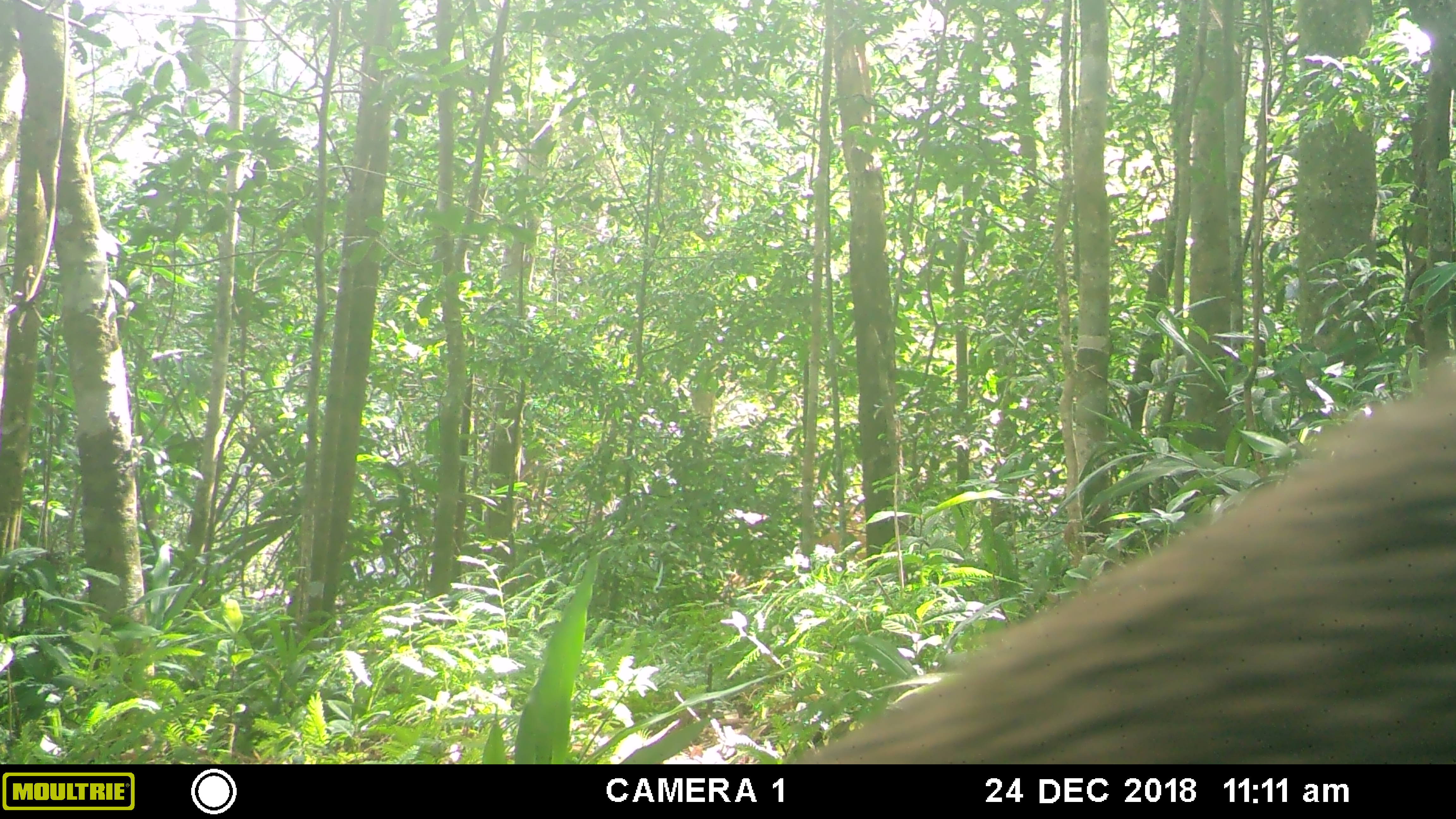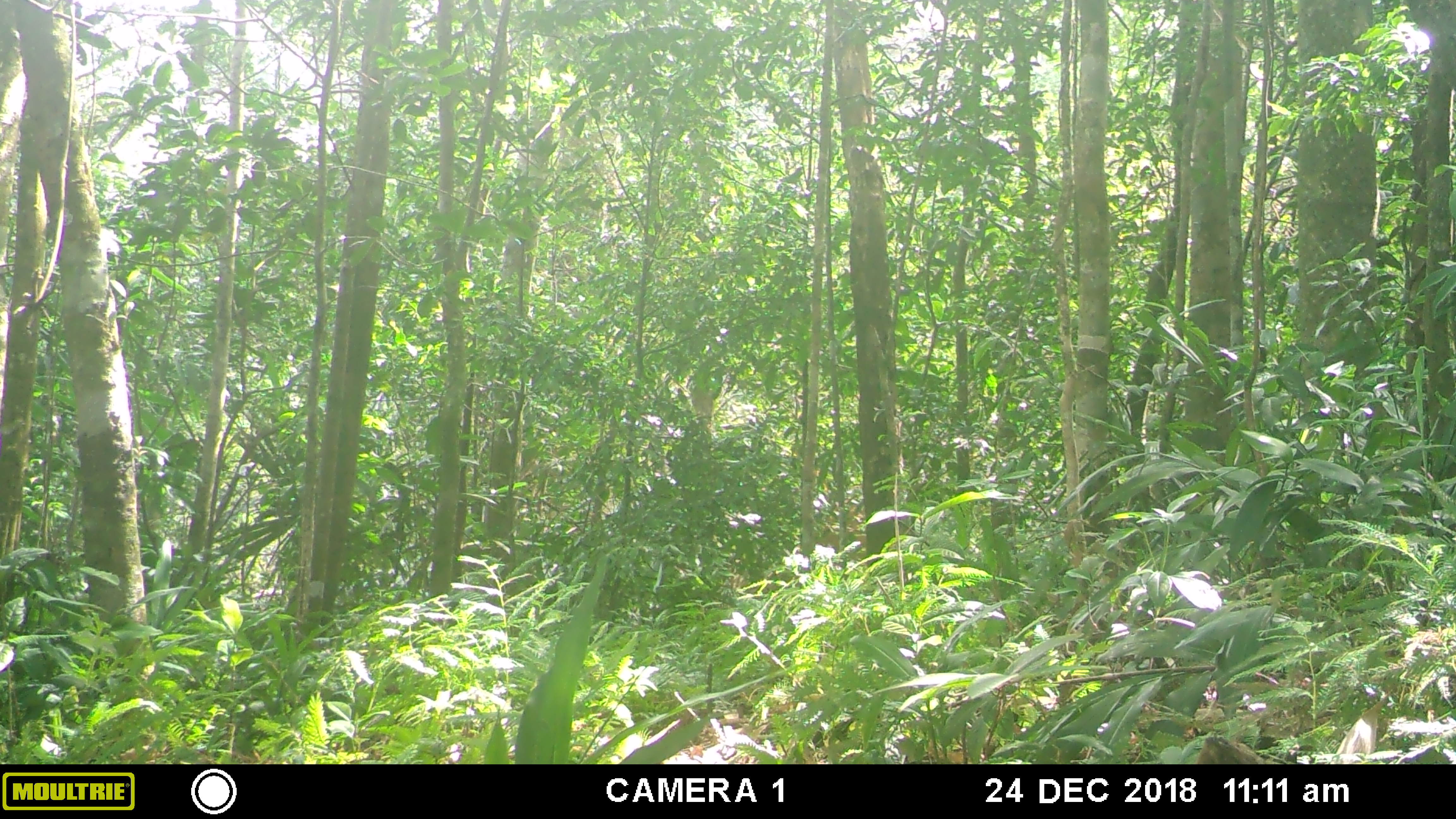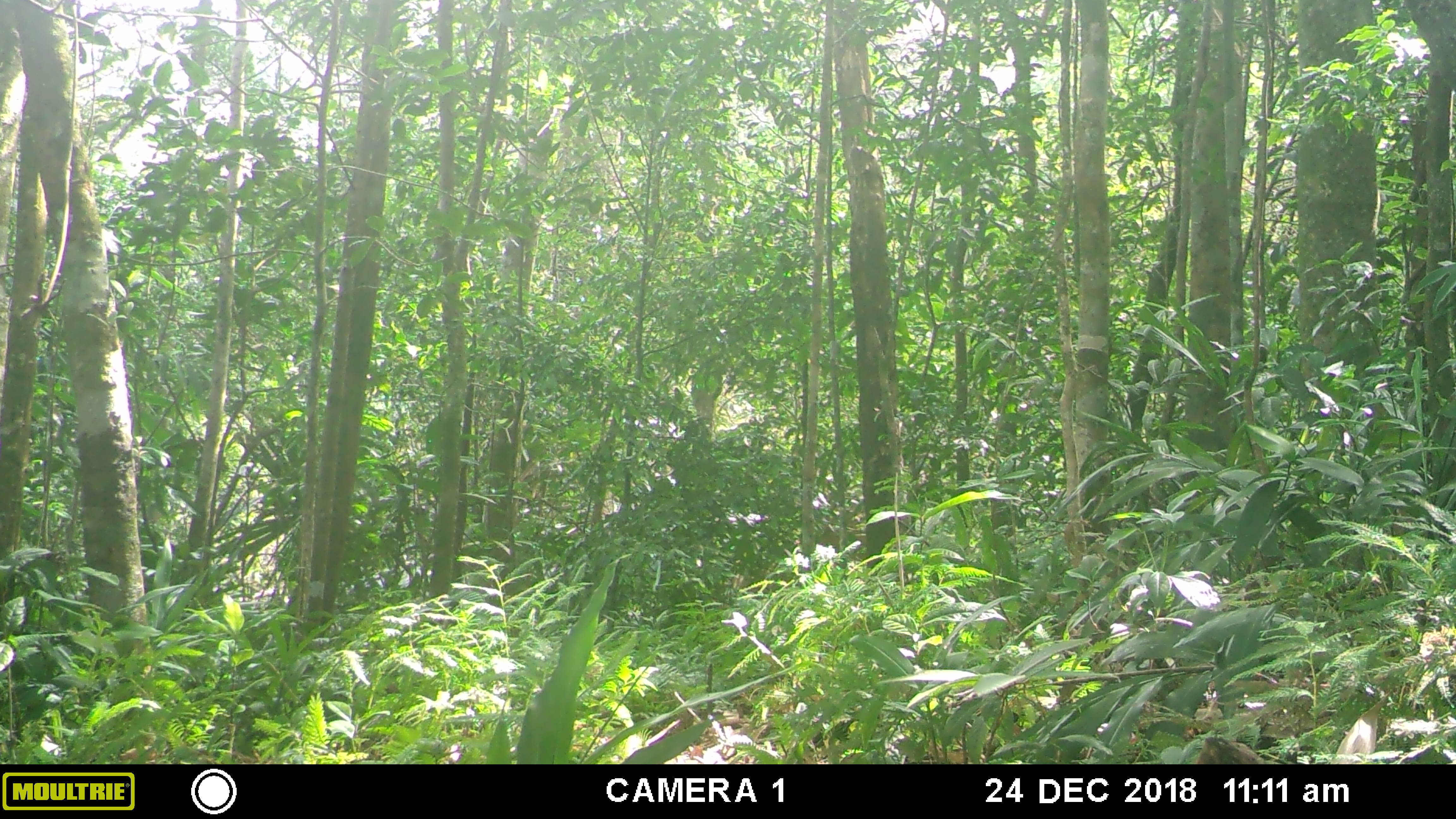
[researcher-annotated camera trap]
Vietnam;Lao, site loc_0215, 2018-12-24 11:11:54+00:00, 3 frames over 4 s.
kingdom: Animalia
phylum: Chordata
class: Mammalia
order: Artiodactyla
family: Suidae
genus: Sus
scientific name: Sus scrofa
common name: eurasian wild pig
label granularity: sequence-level